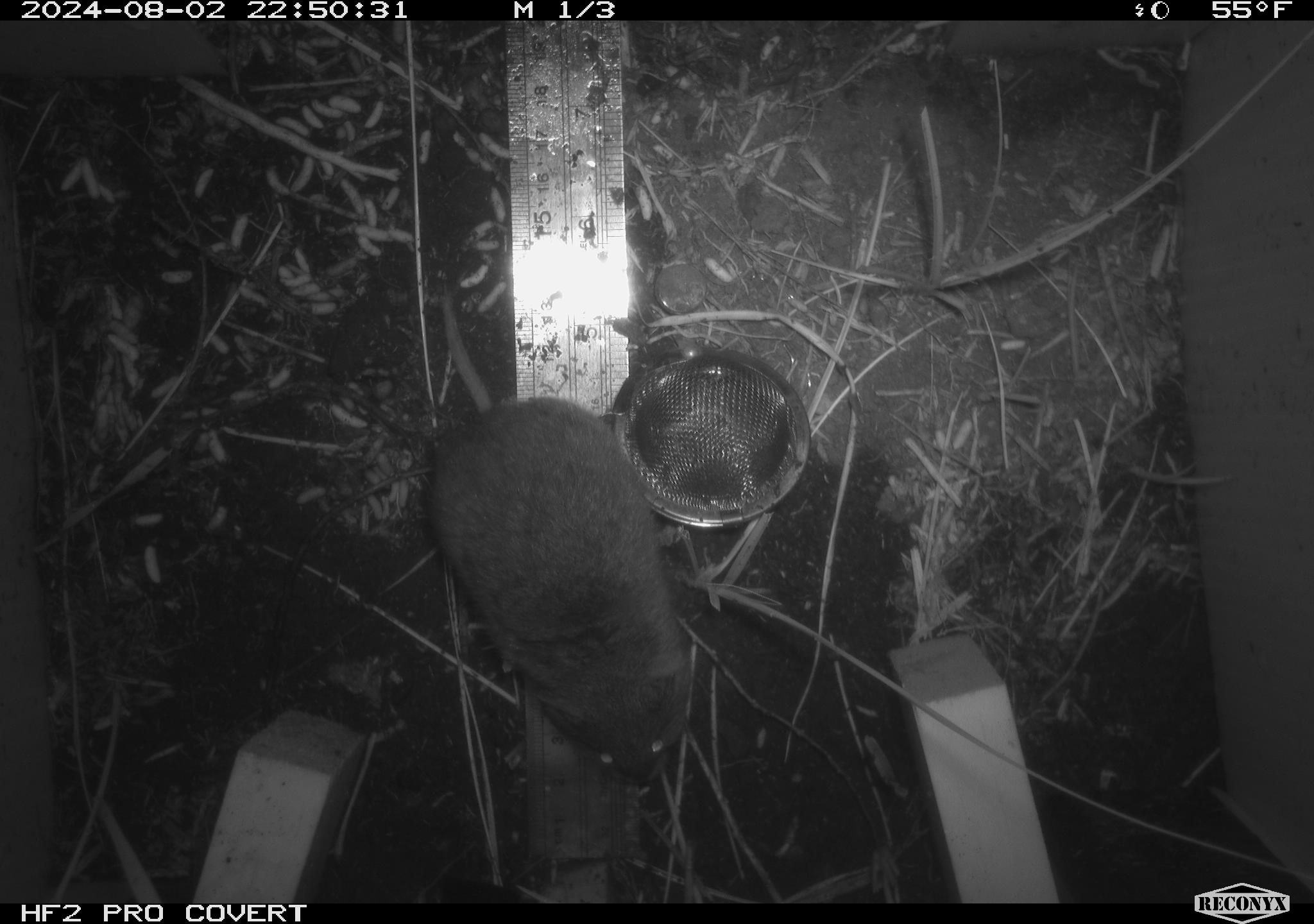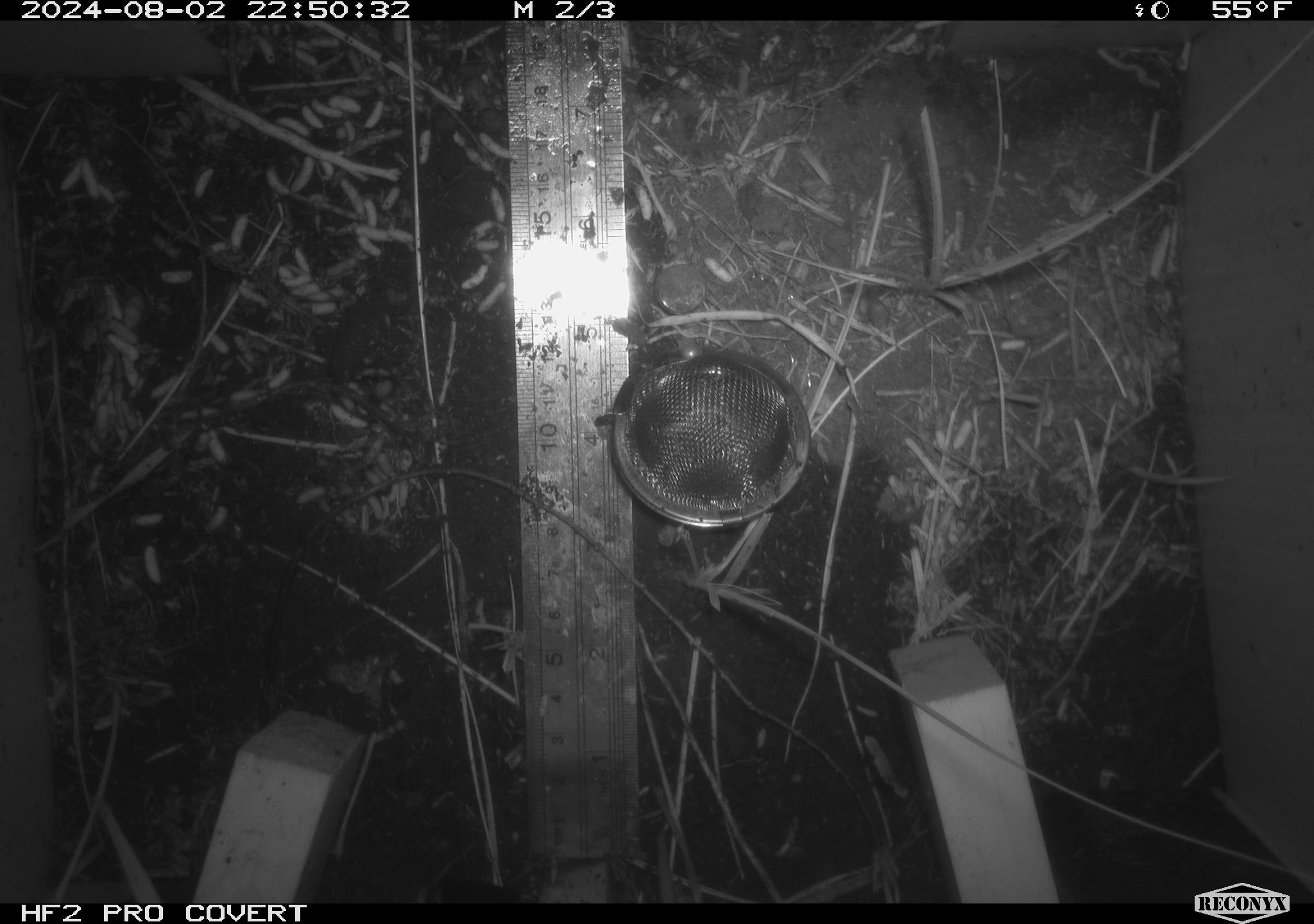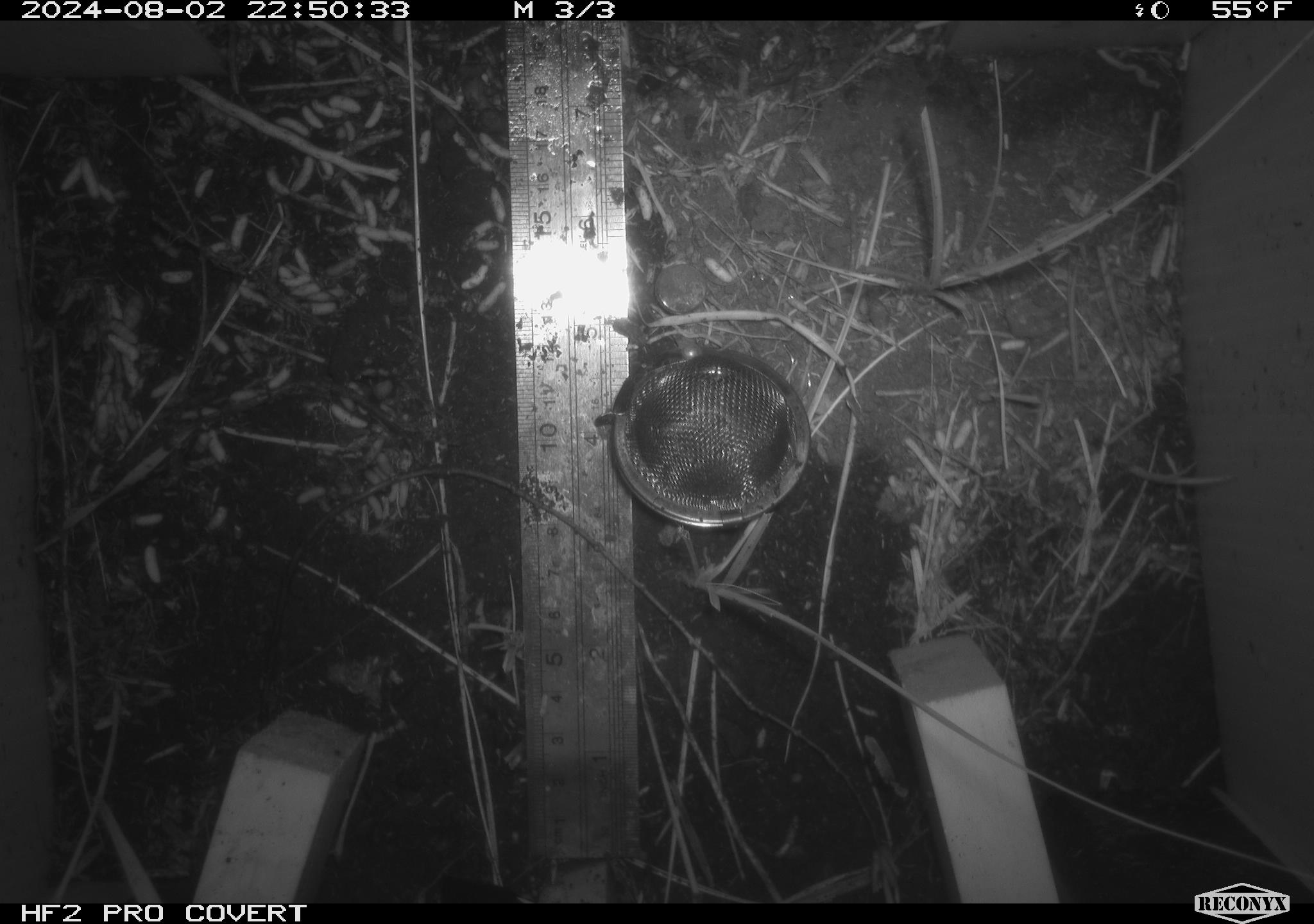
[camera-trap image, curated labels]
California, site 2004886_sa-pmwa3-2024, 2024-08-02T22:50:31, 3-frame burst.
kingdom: Animalia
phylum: Chordata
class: Mammalia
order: Rodentia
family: Cricetidae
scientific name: Arvicolinae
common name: voles, lemmings, and muskrats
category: arvicolinae subfamily